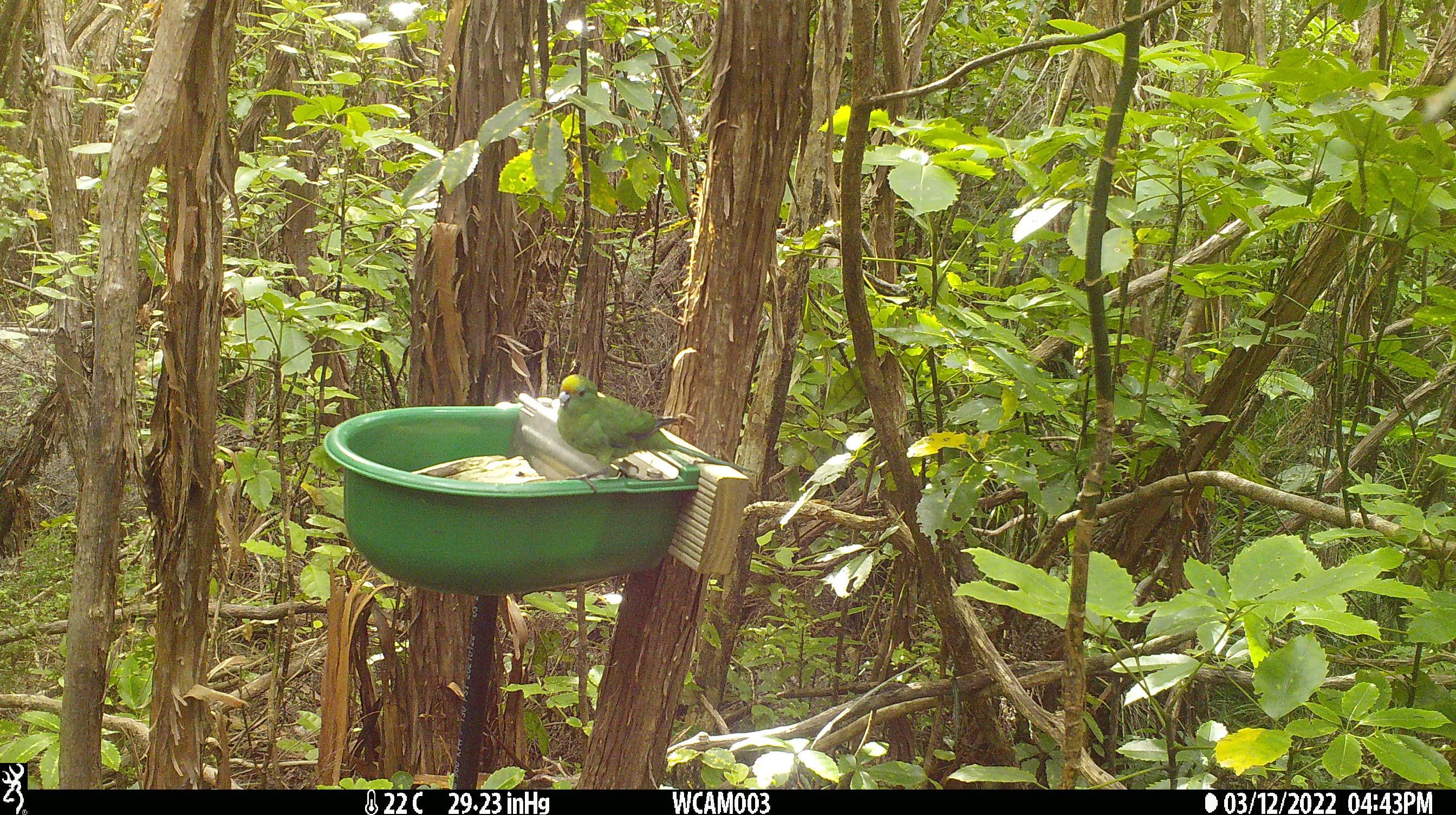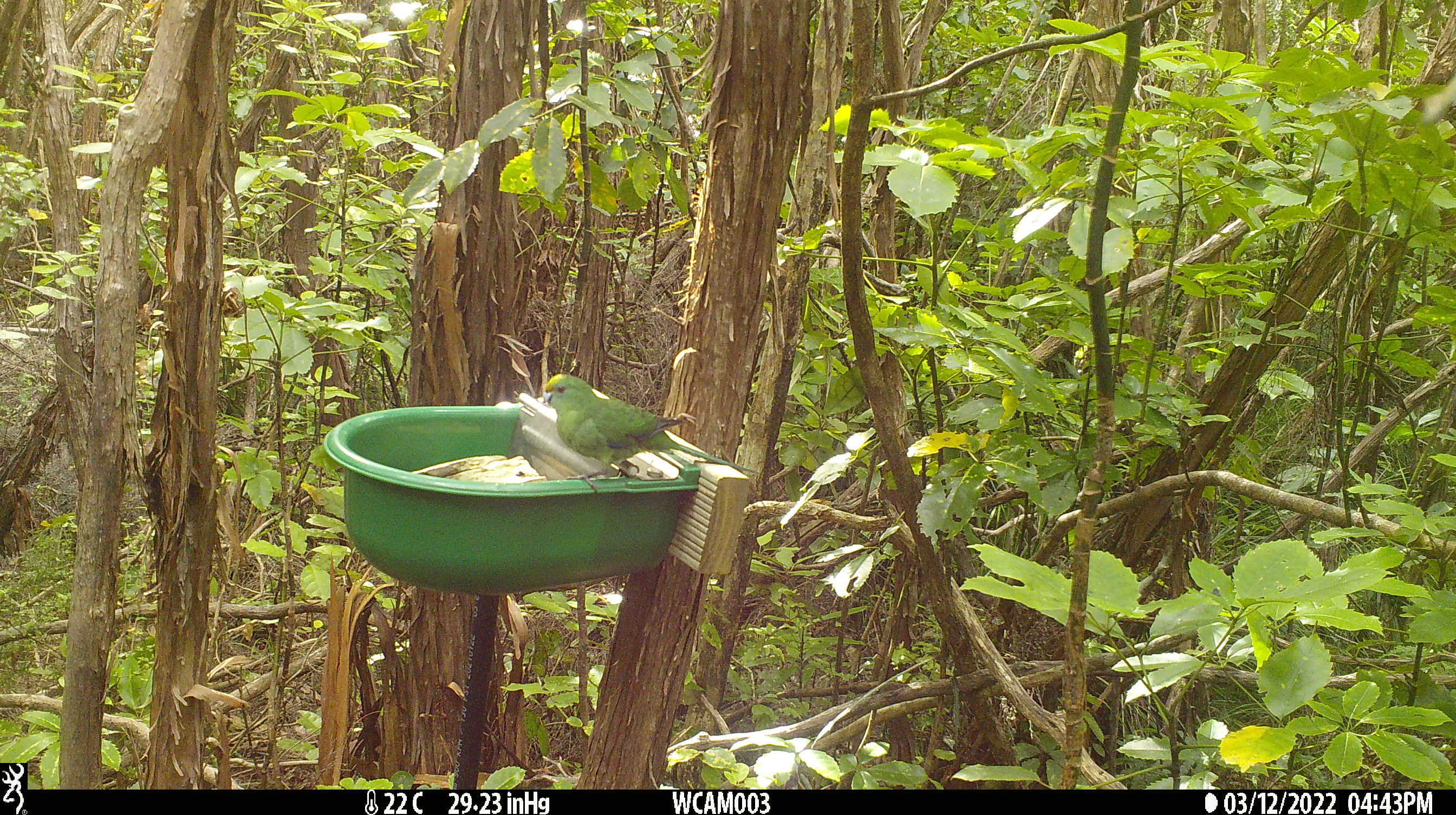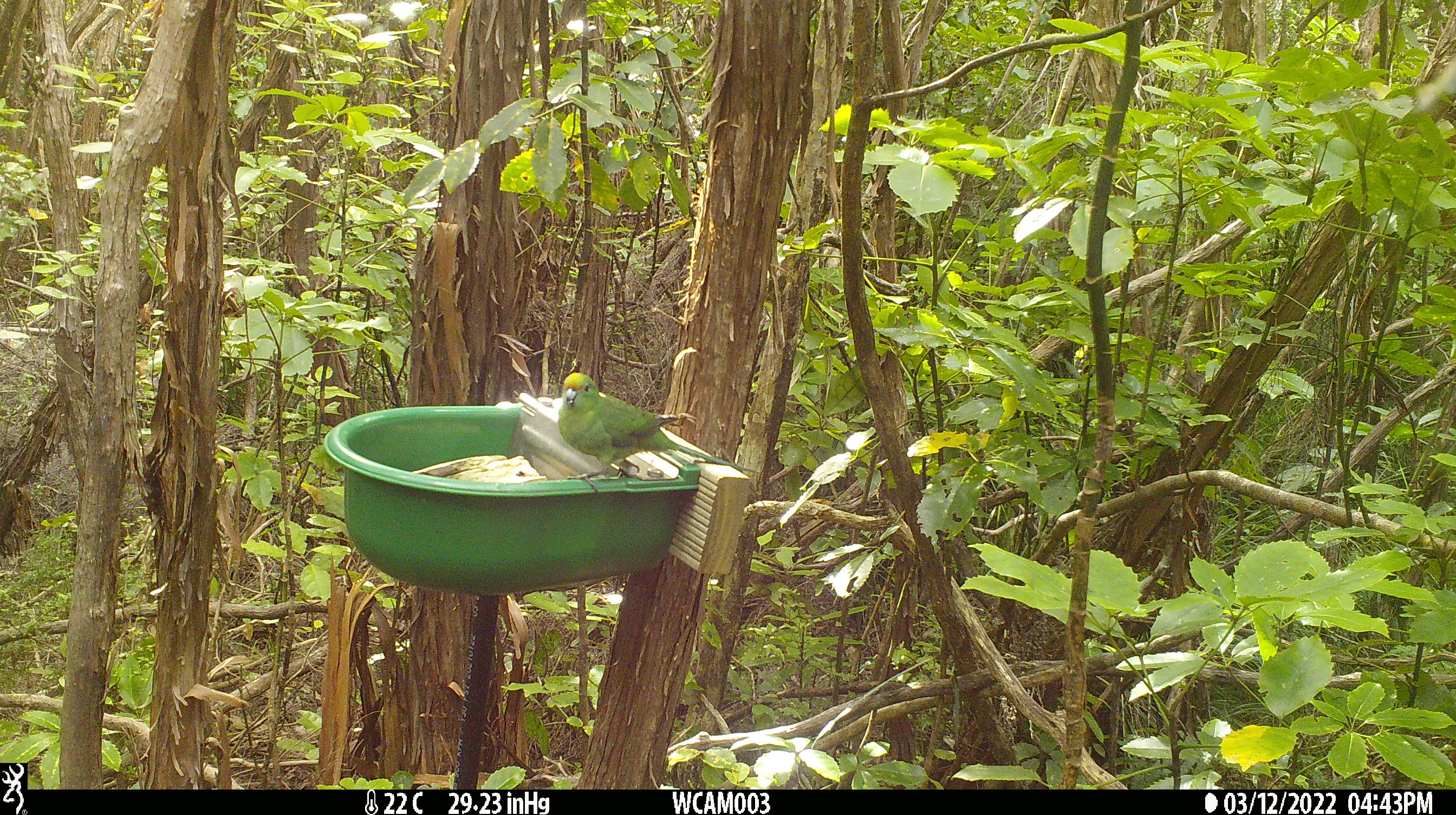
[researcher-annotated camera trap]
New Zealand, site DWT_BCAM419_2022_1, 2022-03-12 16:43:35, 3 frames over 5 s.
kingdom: Animalia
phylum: Chordata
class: Aves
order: Psittaciformes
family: Psittaculidae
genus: Cyanoramphus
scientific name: Cyanoramphus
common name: parakeet